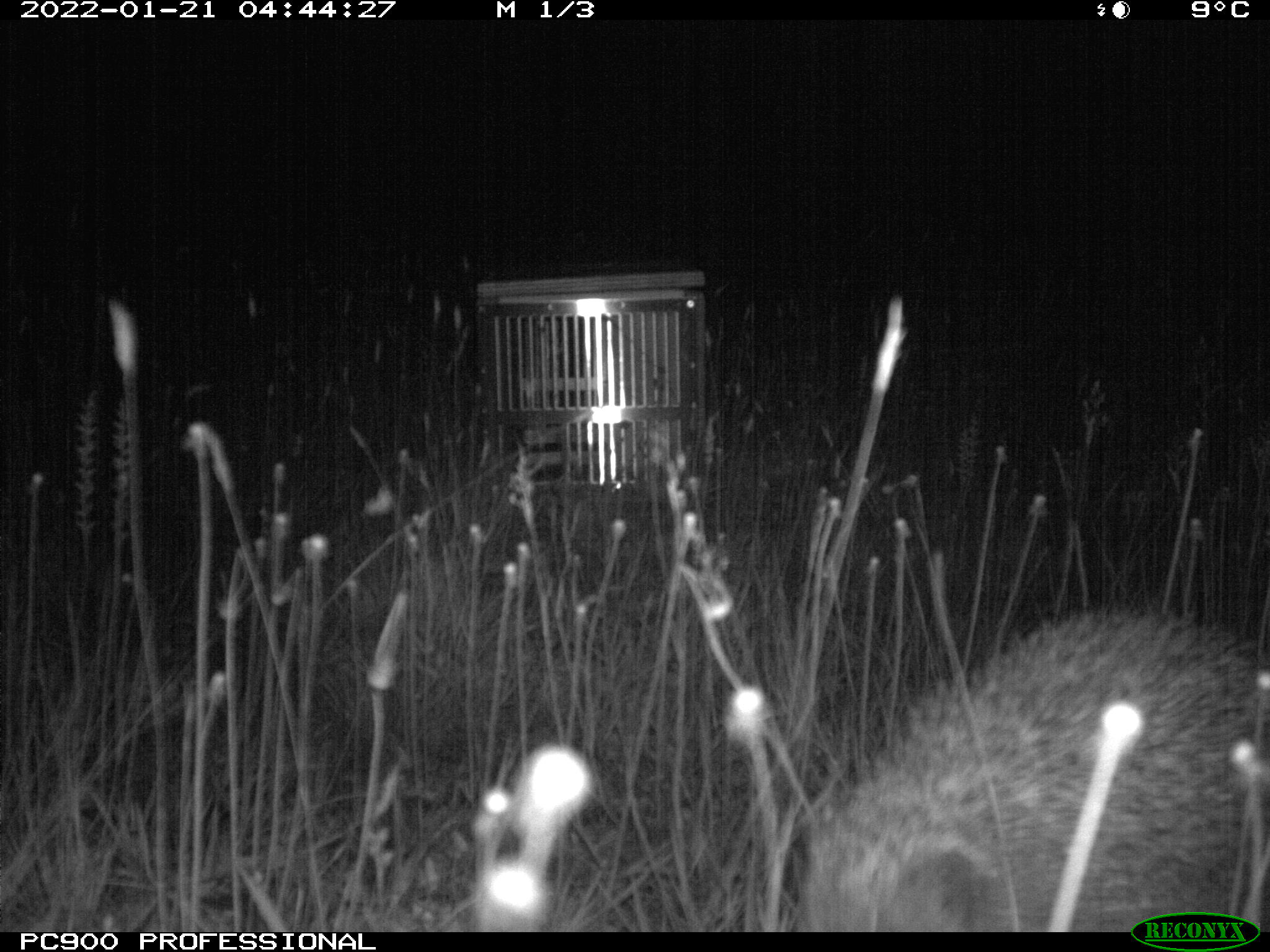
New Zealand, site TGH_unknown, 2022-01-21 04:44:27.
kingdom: Animalia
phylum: Chordata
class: Mammalia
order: Eulipotyphla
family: Erinaceidae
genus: Erinaceus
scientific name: Erinaceus europaeus europaeus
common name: european hedgehog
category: hedgehog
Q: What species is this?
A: Hedgehog (european hedgehog) (Erinaceus europaeus europaeus).